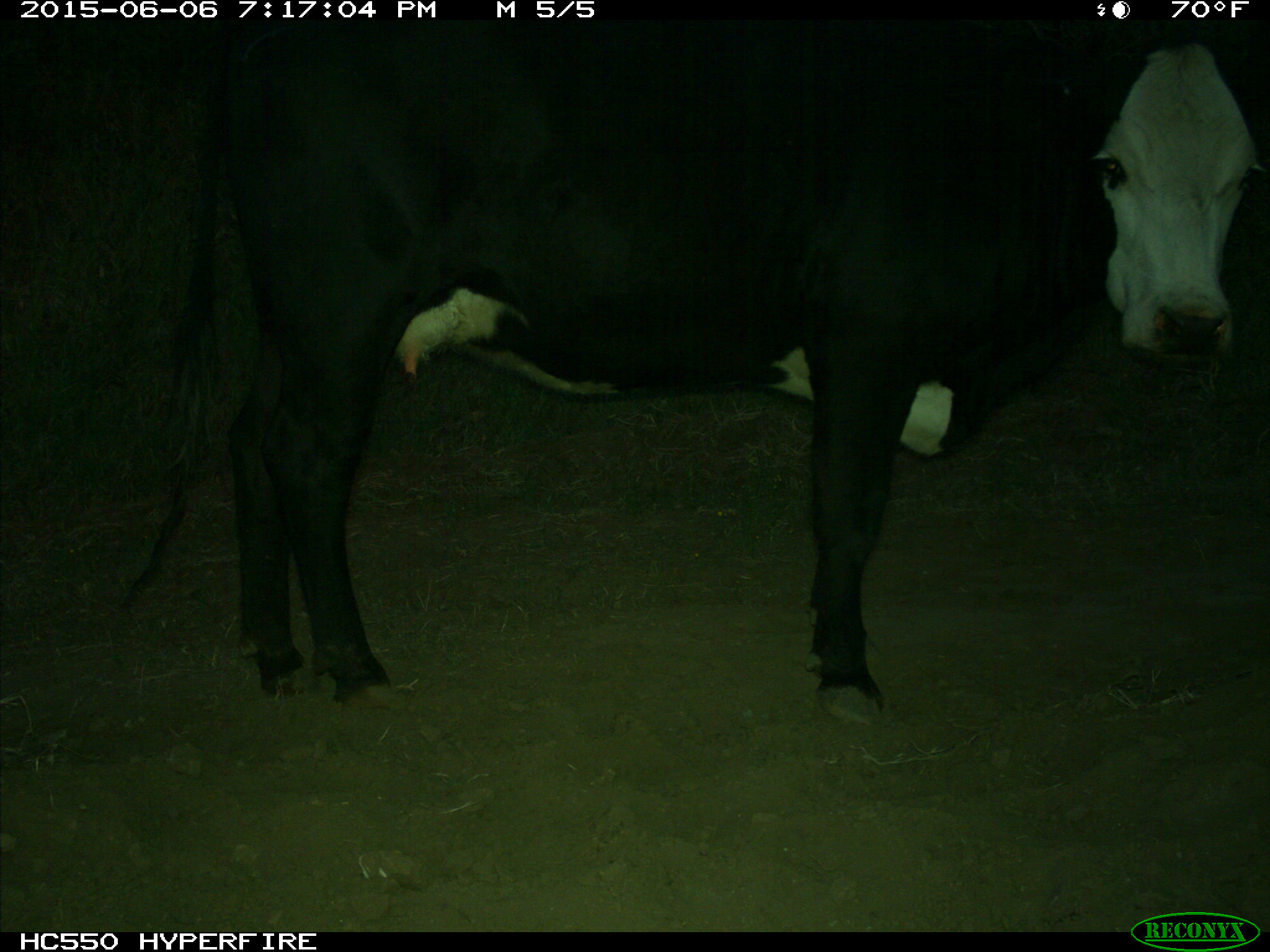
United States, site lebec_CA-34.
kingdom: Animalia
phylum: Chordata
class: Mammalia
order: Artiodactyla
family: Bovidae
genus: Bos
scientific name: Bos taurus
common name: domestic cow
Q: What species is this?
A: Bos taurus (domestic cow).